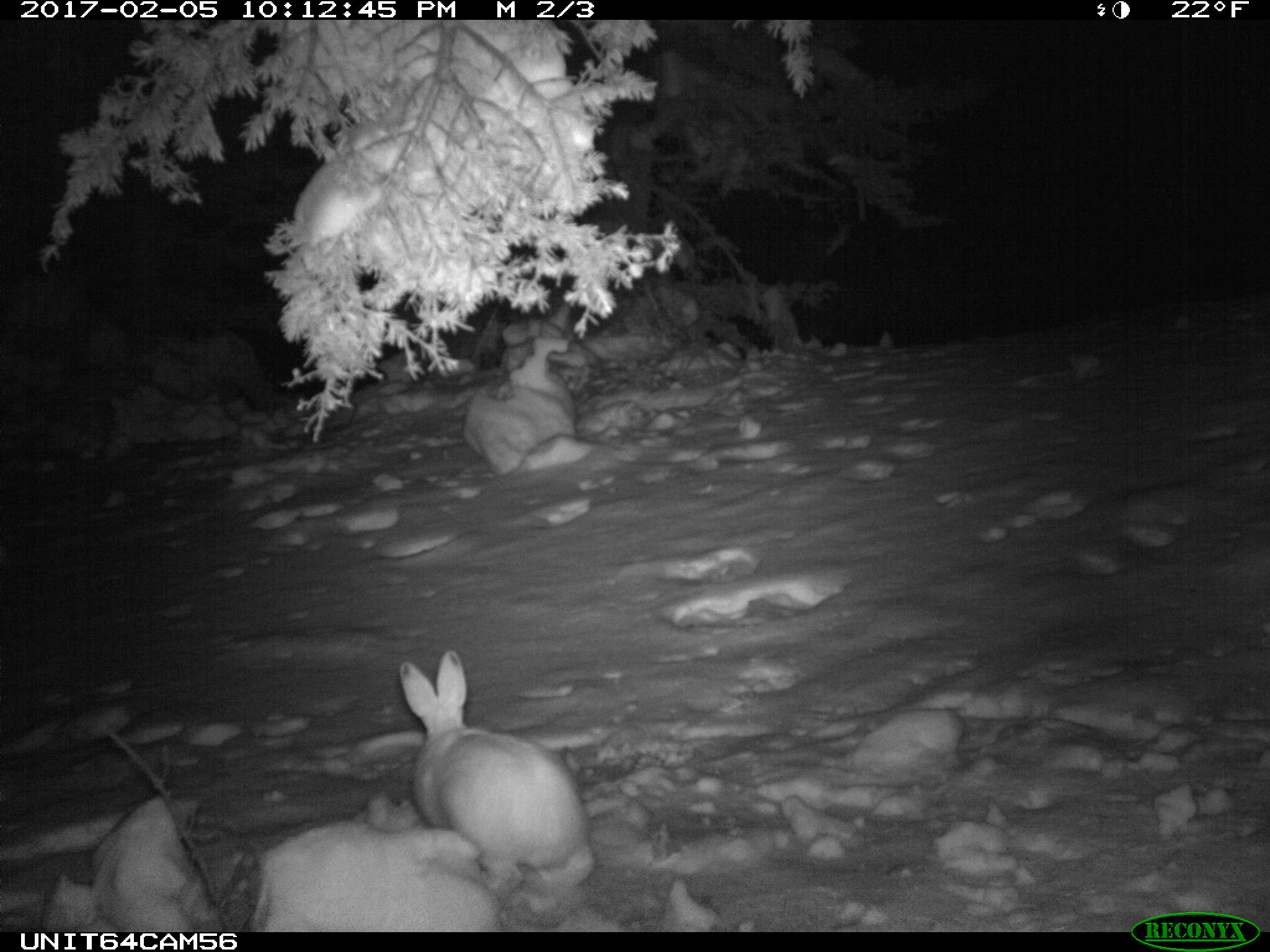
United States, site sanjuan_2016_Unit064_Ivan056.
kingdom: Animalia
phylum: Chordata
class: Mammalia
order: Lagomorpha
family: Leporidae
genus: Lepus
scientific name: Lepus americanus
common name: snowshoe hare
Lepus americanus (snowshoe hare).